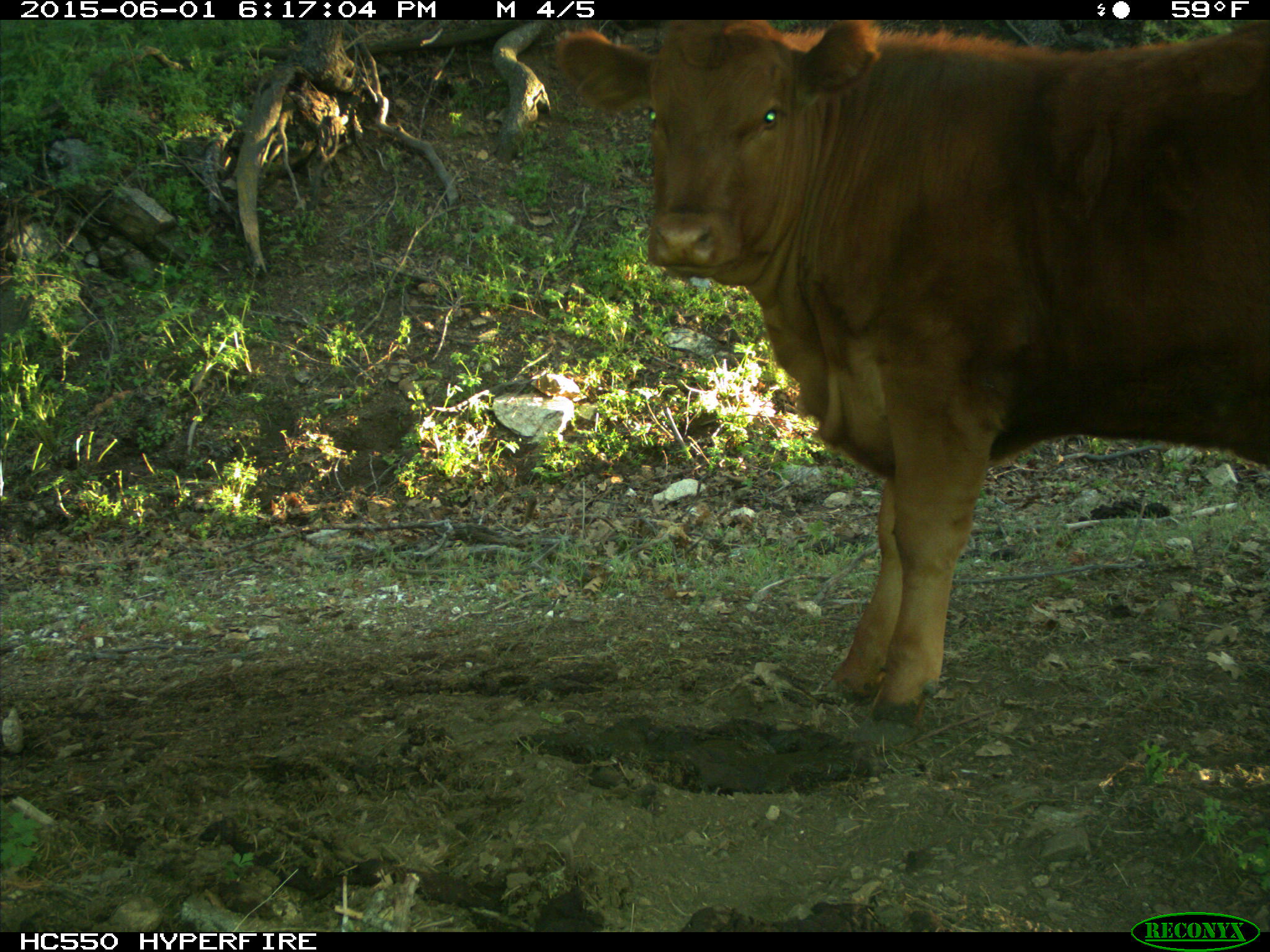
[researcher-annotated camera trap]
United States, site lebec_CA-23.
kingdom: Animalia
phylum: Chordata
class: Mammalia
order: Artiodactyla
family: Bovidae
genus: Bos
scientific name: Bos taurus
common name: domestic cow